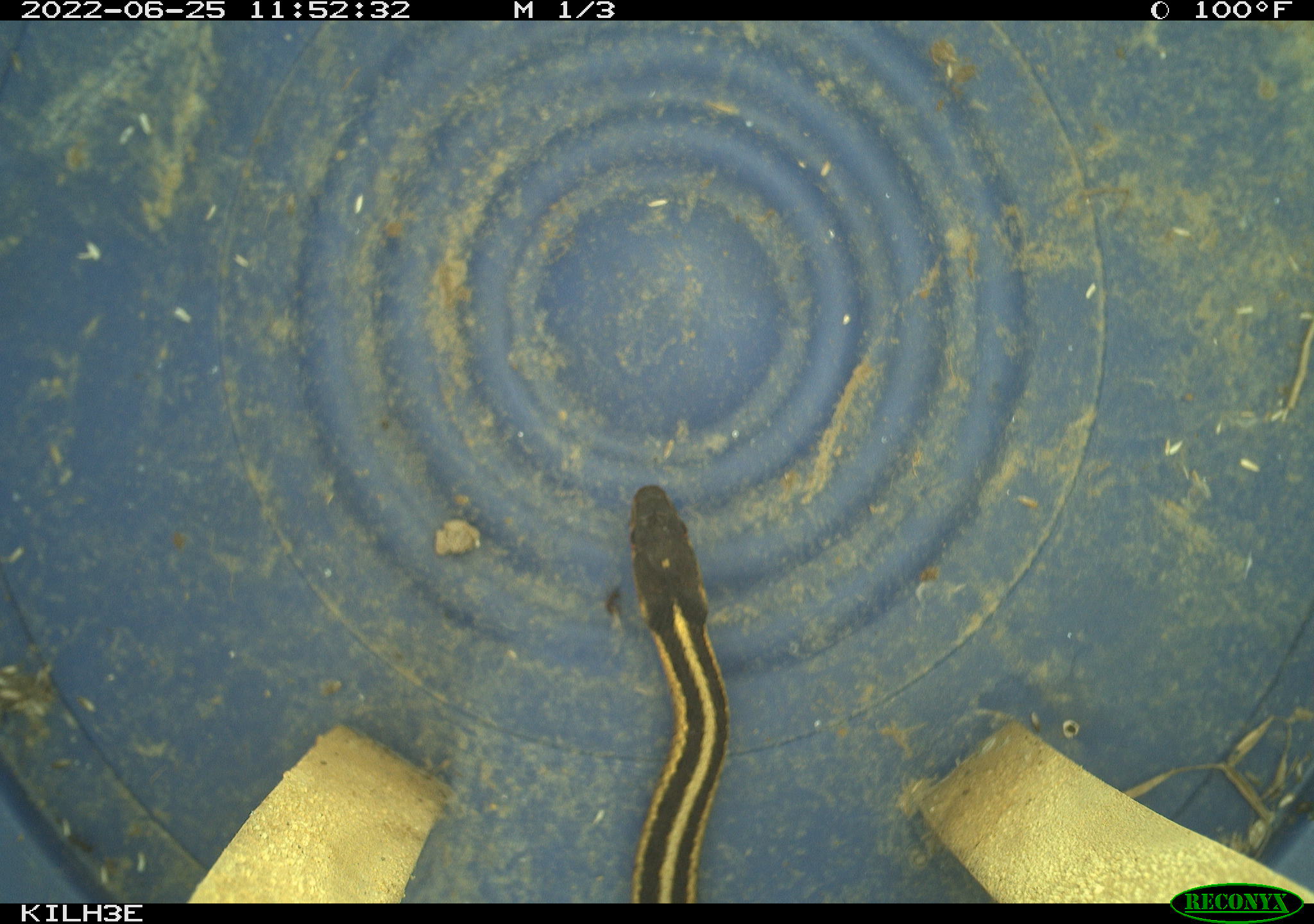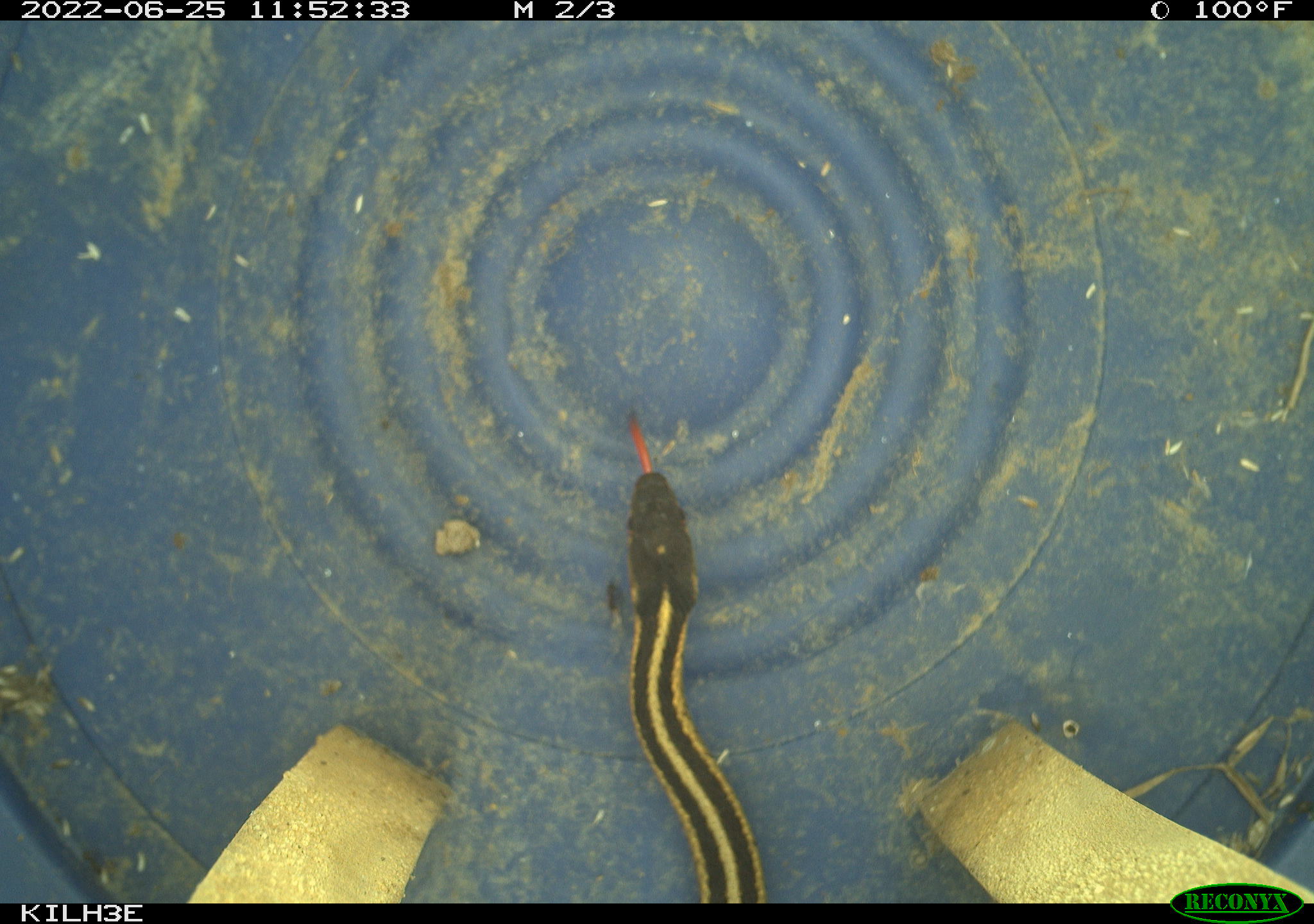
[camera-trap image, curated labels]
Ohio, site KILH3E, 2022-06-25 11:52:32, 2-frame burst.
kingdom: Animalia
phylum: Chordata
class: Reptilia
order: Squamata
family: Colubridae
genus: Thamnophis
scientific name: Thamnophis sirtalis sirtalis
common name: eastern gartersnake